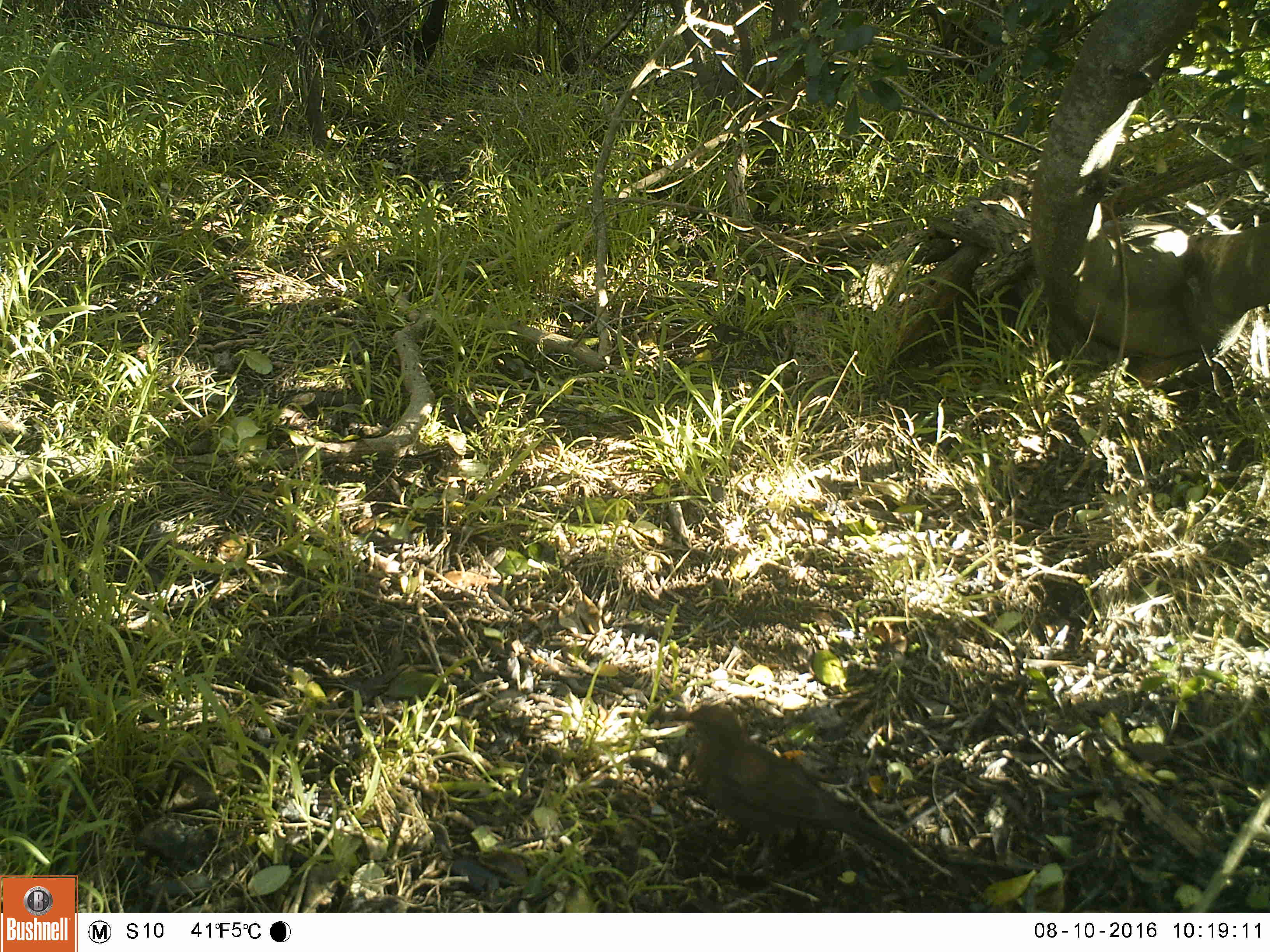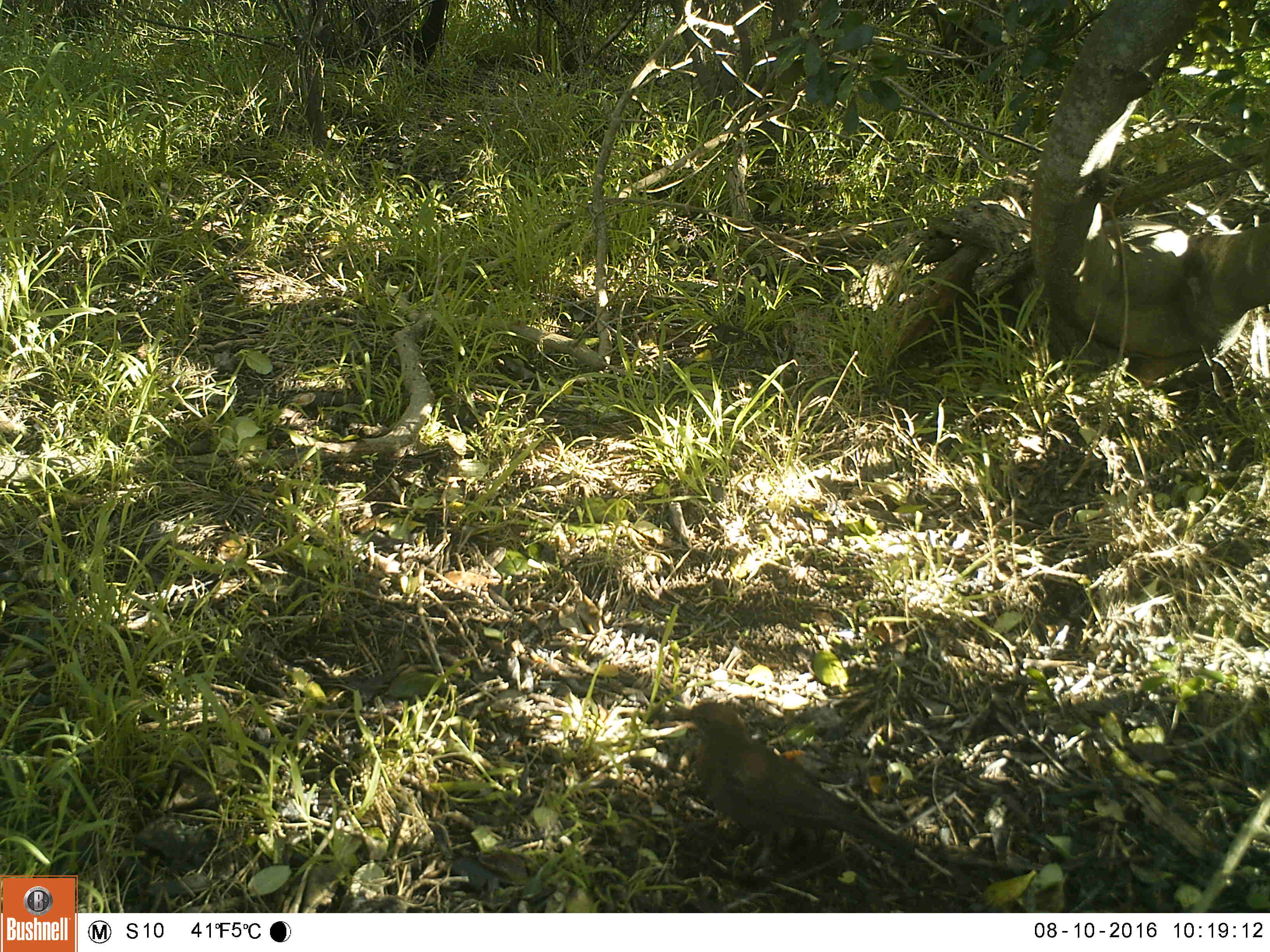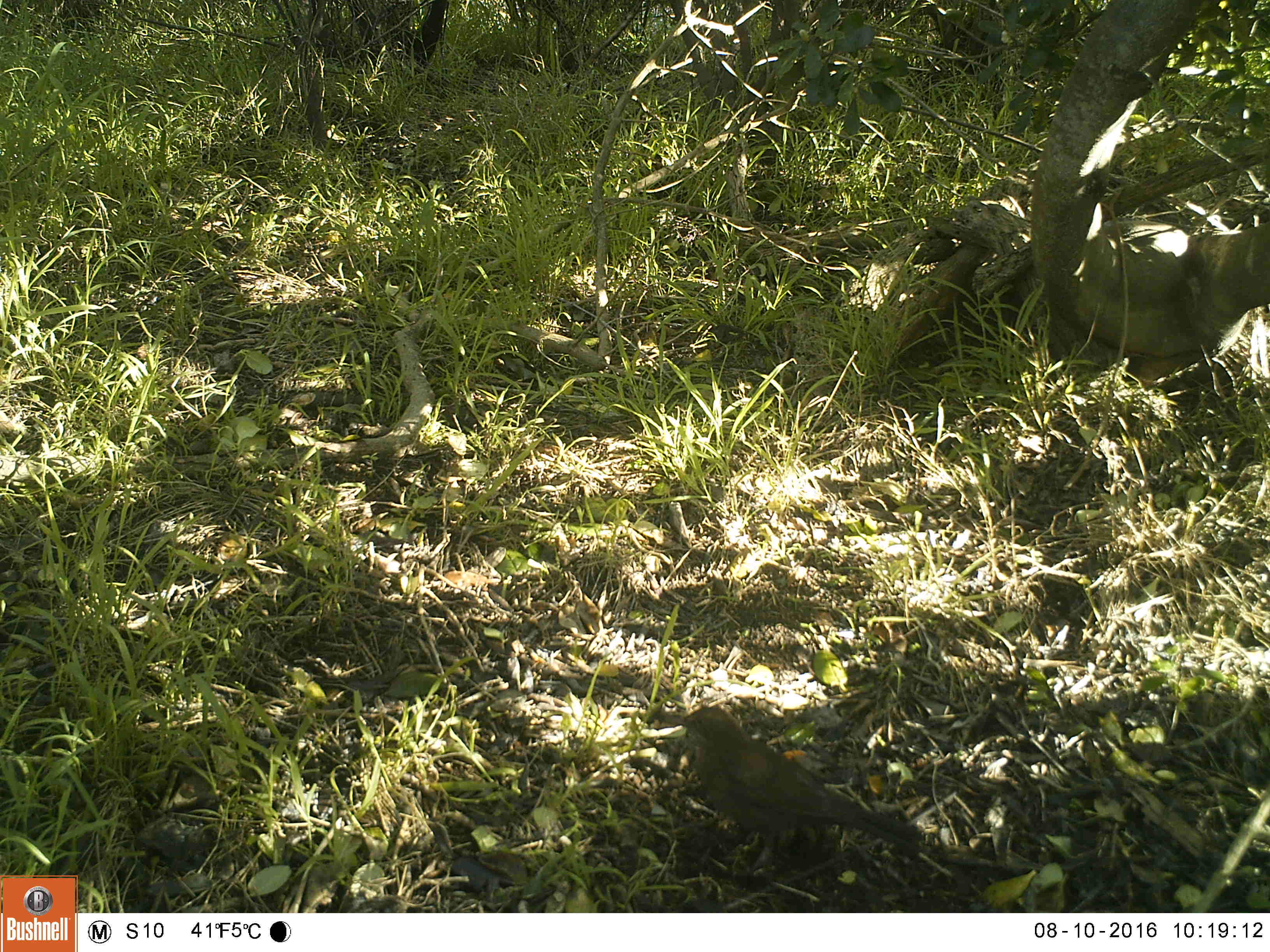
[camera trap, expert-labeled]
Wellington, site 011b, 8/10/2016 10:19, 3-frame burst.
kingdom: Animalia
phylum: Chordata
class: Aves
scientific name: Aves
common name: bird